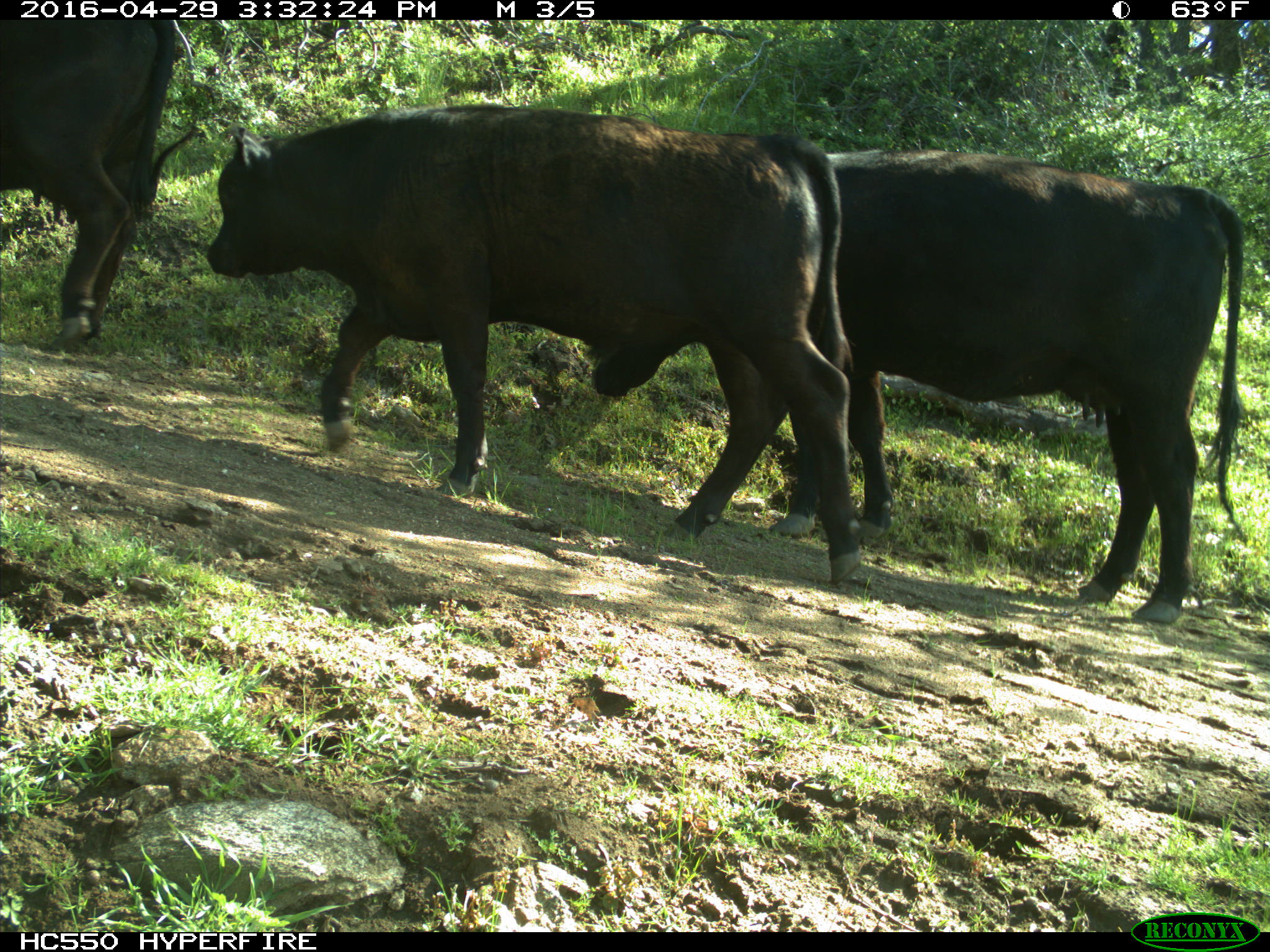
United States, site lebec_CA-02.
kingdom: Animalia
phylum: Chordata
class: Mammalia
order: Artiodactyla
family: Bovidae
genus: Bos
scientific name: Bos taurus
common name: domestic cow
Bos taurus (domestic cow).